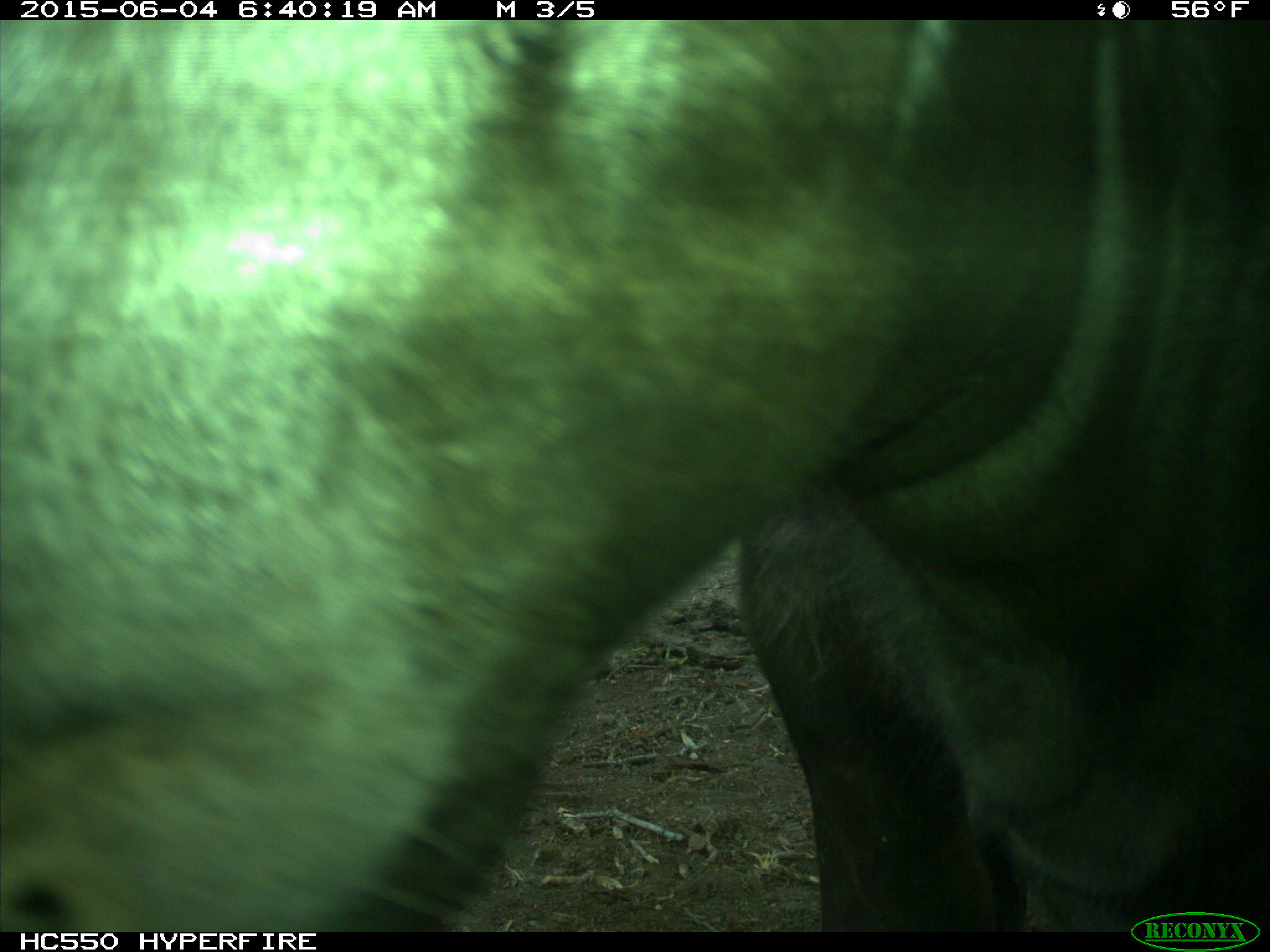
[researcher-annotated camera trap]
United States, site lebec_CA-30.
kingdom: Animalia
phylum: Chordata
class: Mammalia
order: Artiodactyla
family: Bovidae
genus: Bos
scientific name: Bos taurus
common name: domestic cow